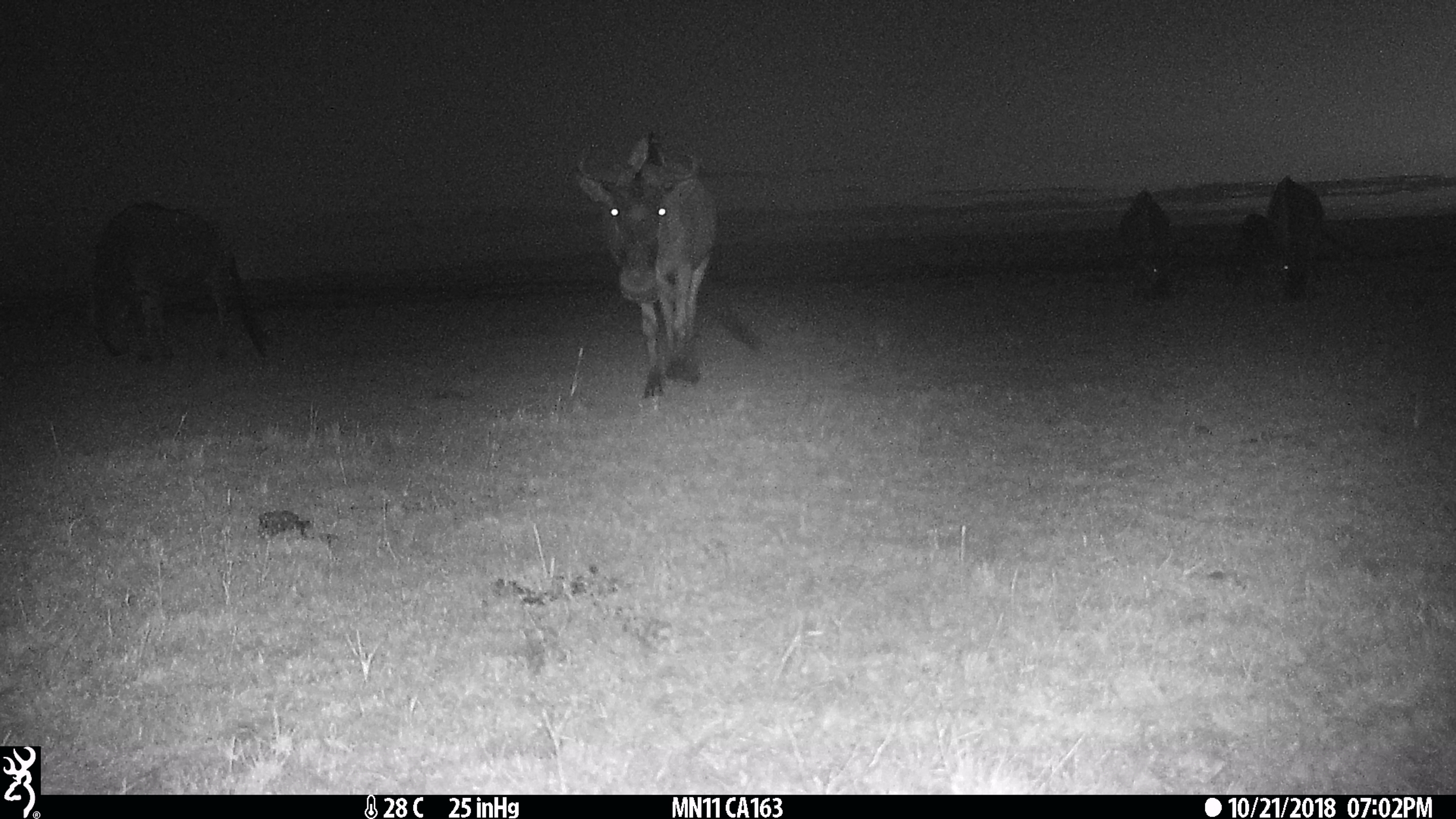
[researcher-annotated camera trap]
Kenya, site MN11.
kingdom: Animalia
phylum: Chordata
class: Mammalia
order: Artiodactyla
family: Bovidae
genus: Connochaetes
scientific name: Connochaetes taurinus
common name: blue wildebeest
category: wildebeest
Wildebeest (blue wildebeest) (Connochaetes taurinus).